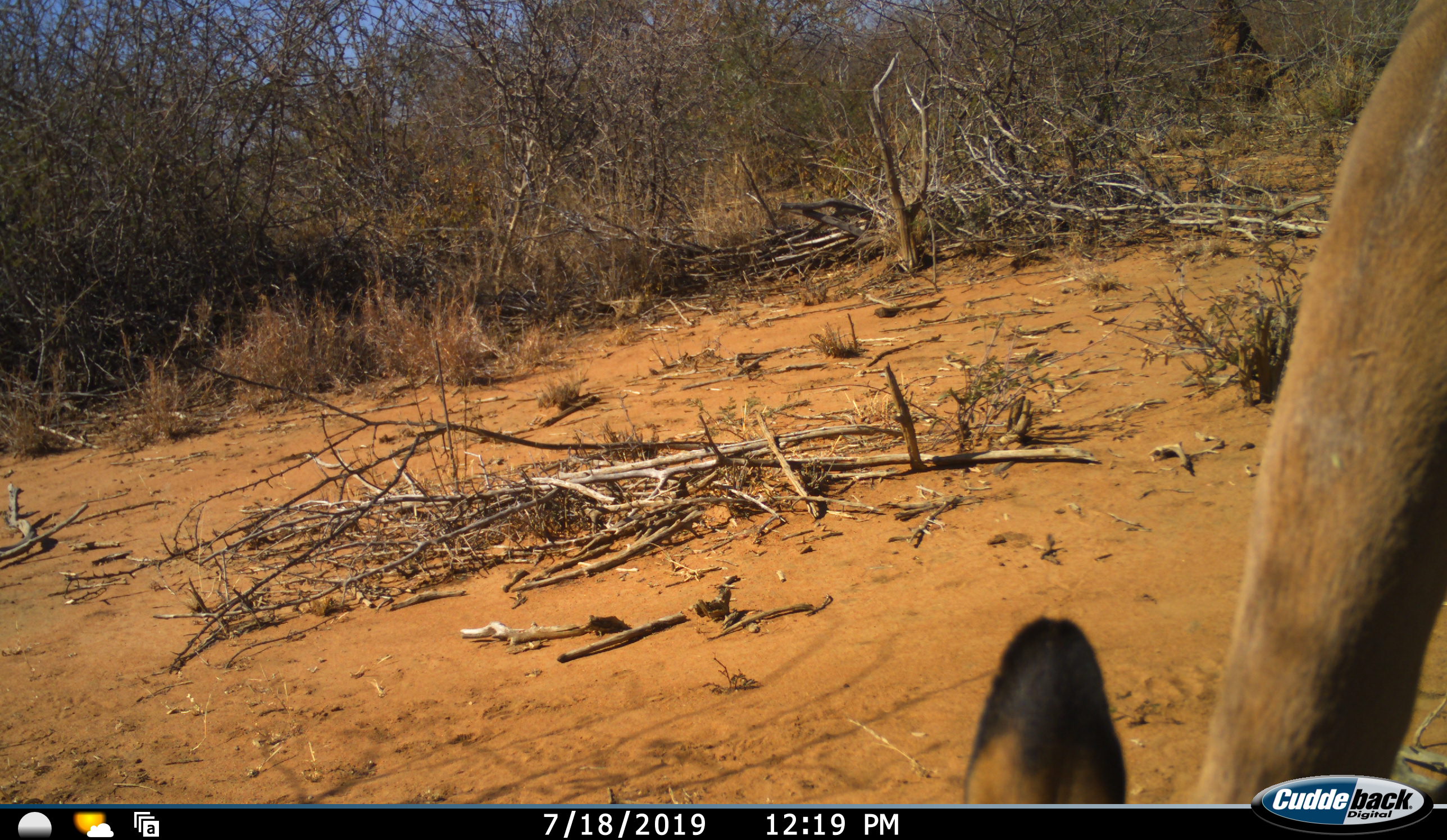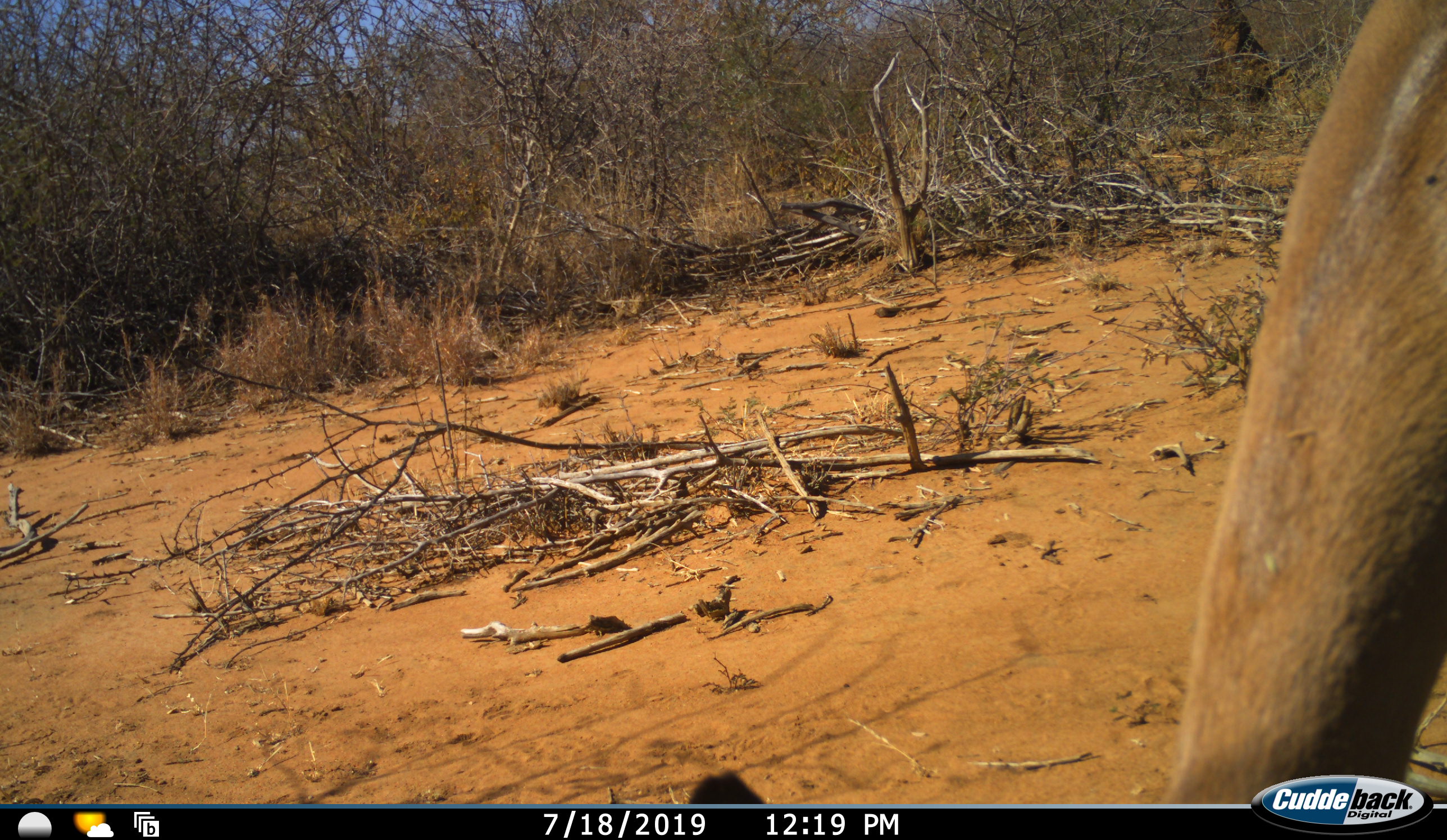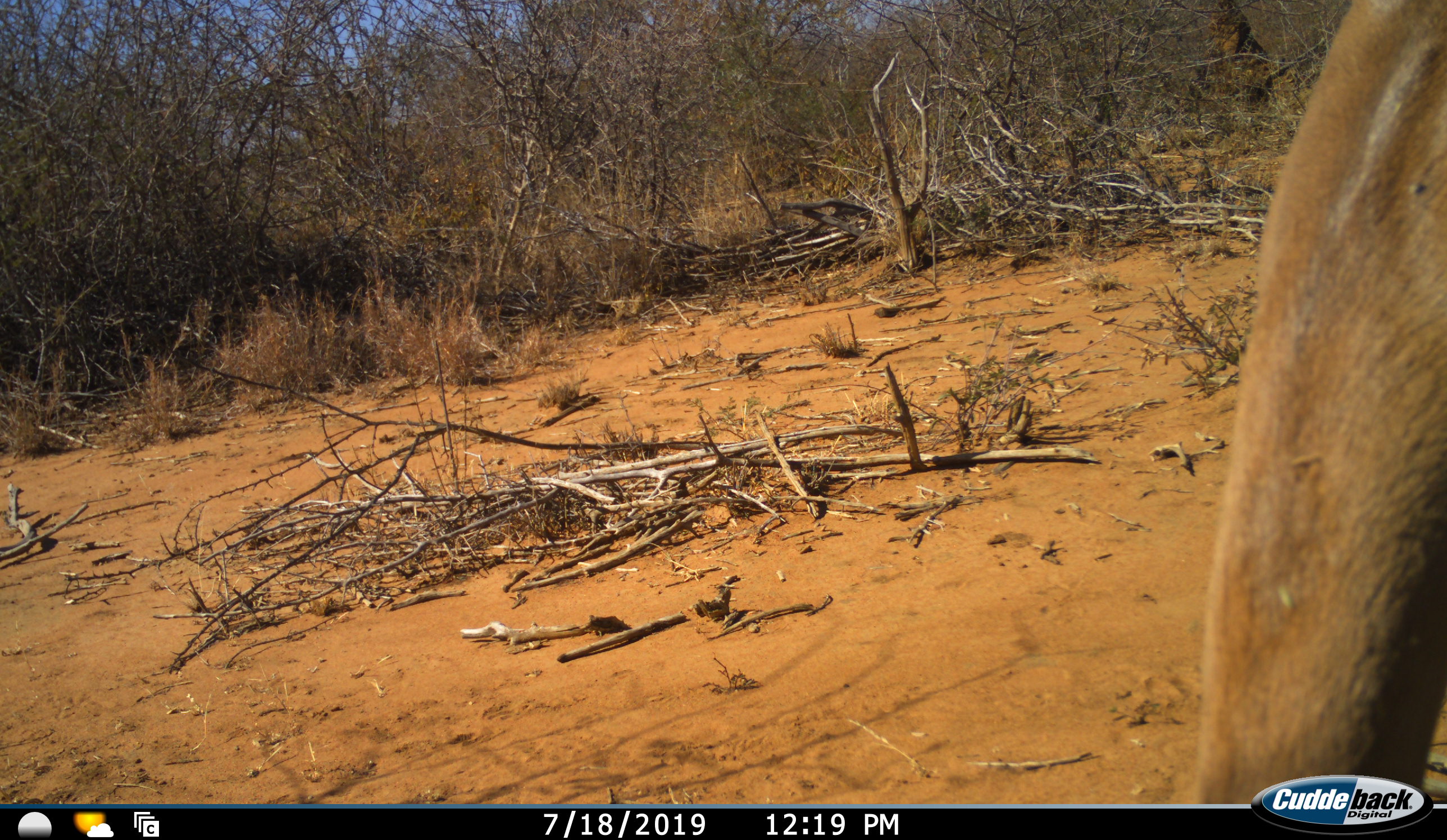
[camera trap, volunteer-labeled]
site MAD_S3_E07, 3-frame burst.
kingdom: Animalia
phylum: Chordata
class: Mammalia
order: Artiodactyla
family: Bovidae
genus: Aepyceros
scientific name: Aepyceros melampus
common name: impala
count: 1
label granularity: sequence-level